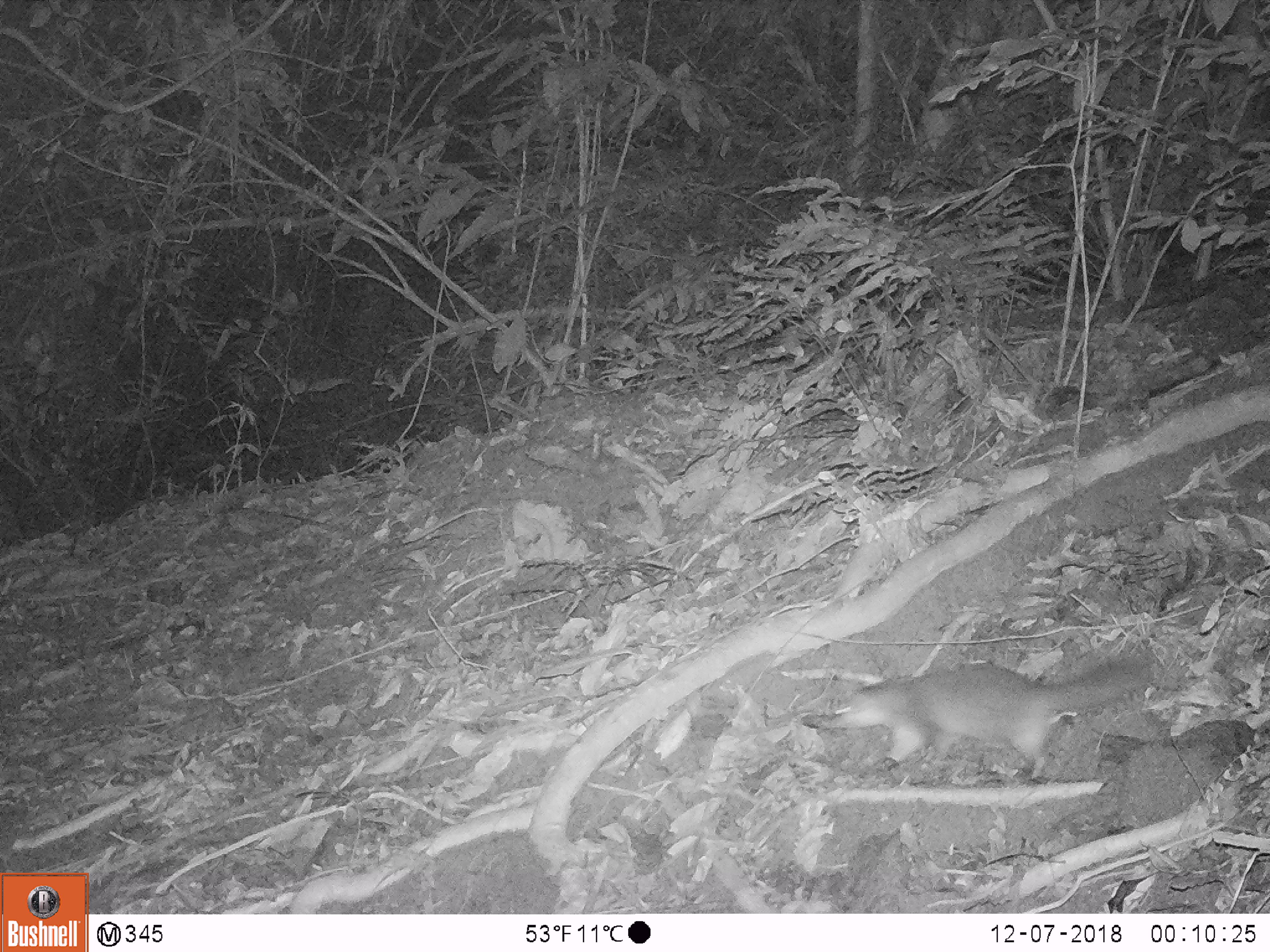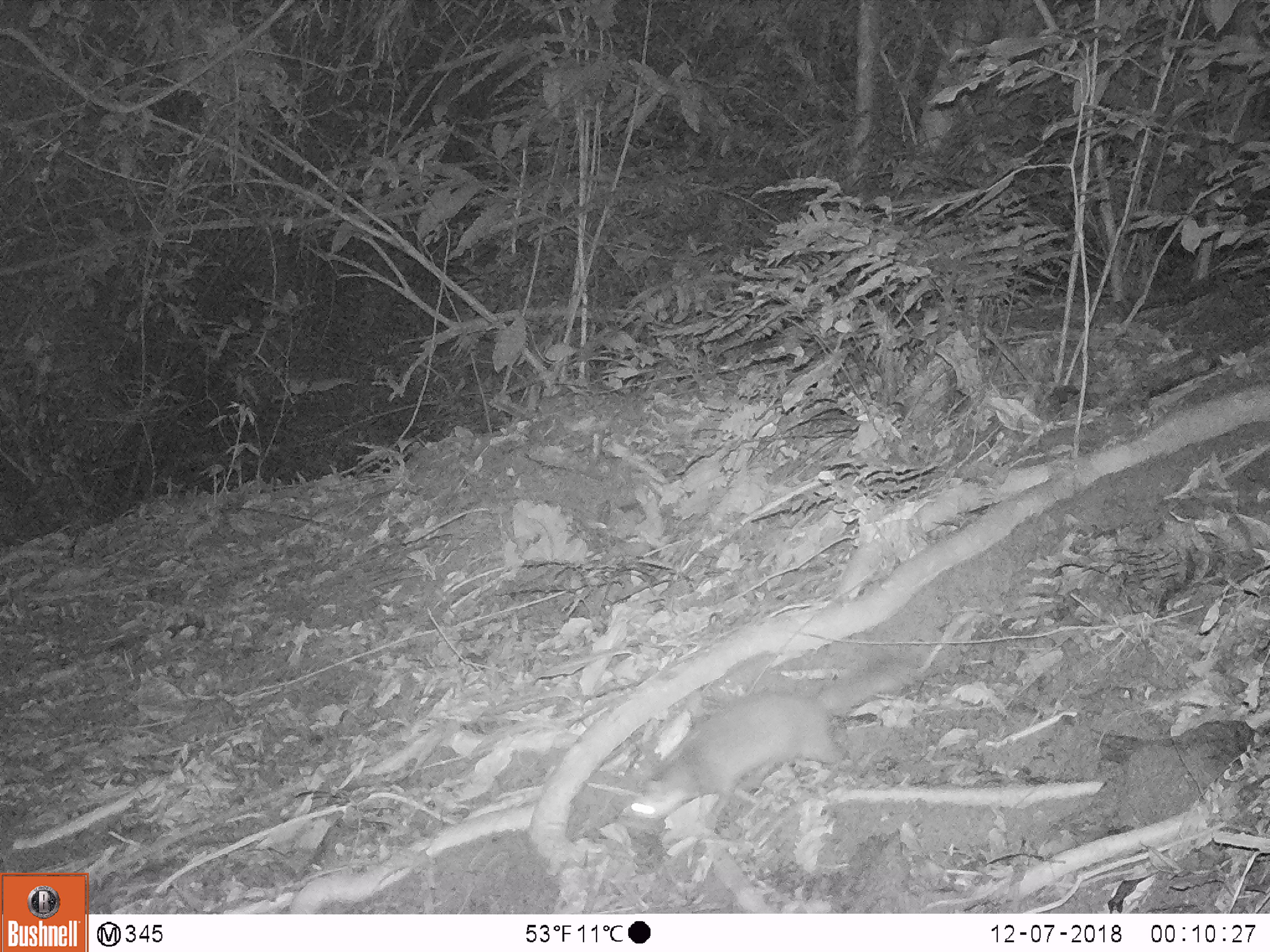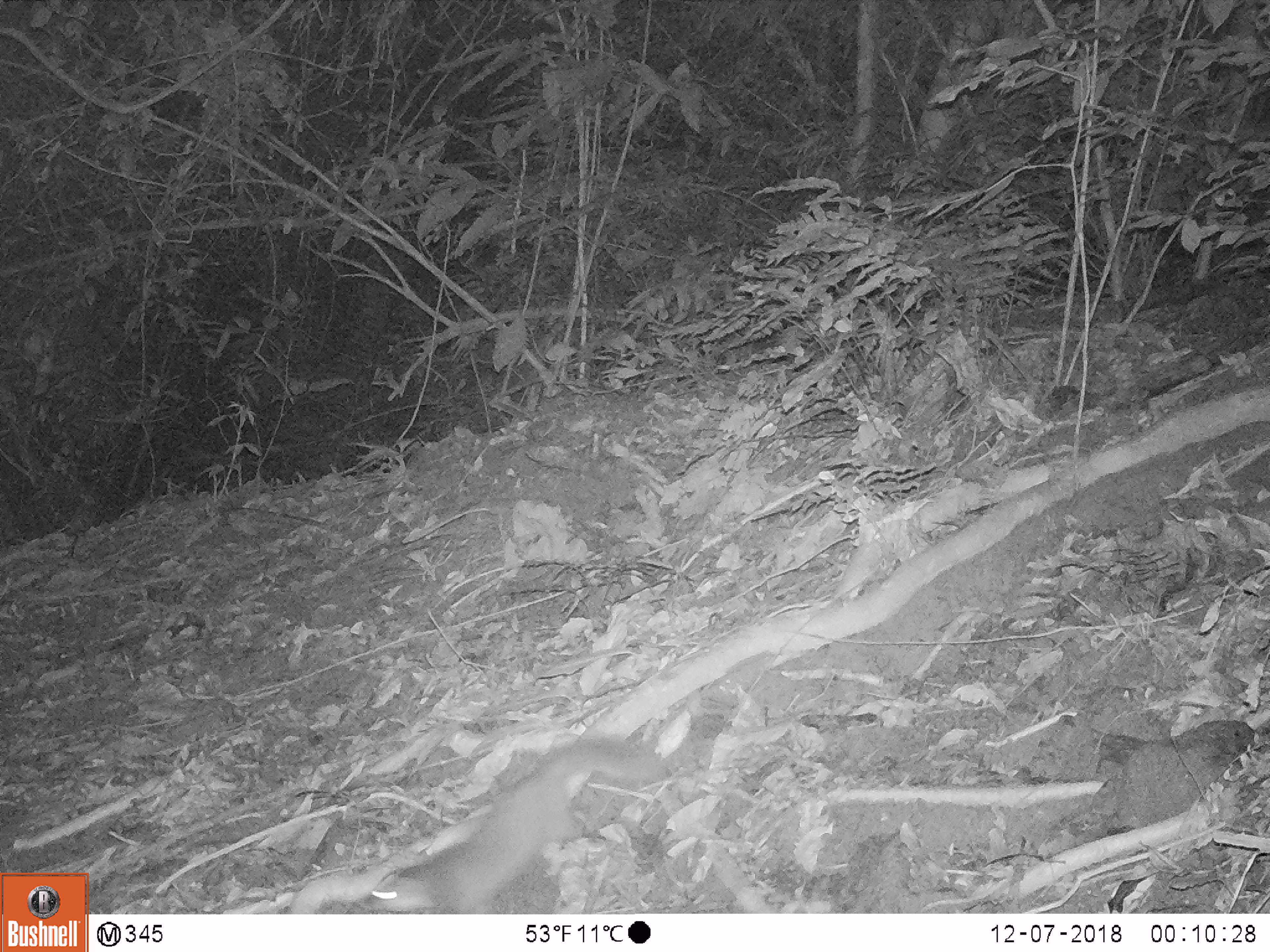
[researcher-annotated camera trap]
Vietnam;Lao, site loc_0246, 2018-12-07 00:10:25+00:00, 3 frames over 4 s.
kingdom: Animalia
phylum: Chordata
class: Mammalia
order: Carnivora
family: Mustelidae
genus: Melogale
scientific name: Melogale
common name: ferret badger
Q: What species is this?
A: Ferret badger (Melogale).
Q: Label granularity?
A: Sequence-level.